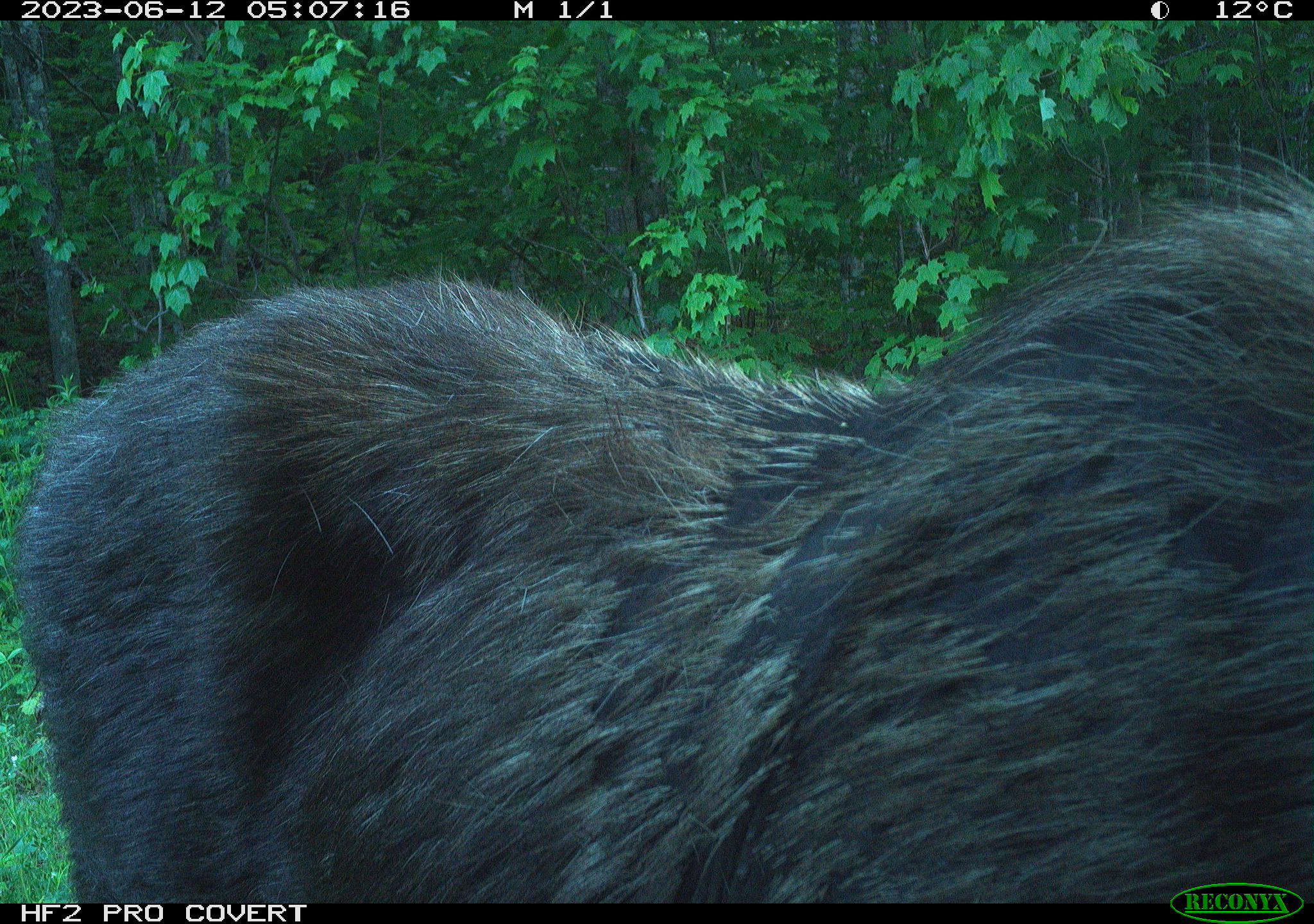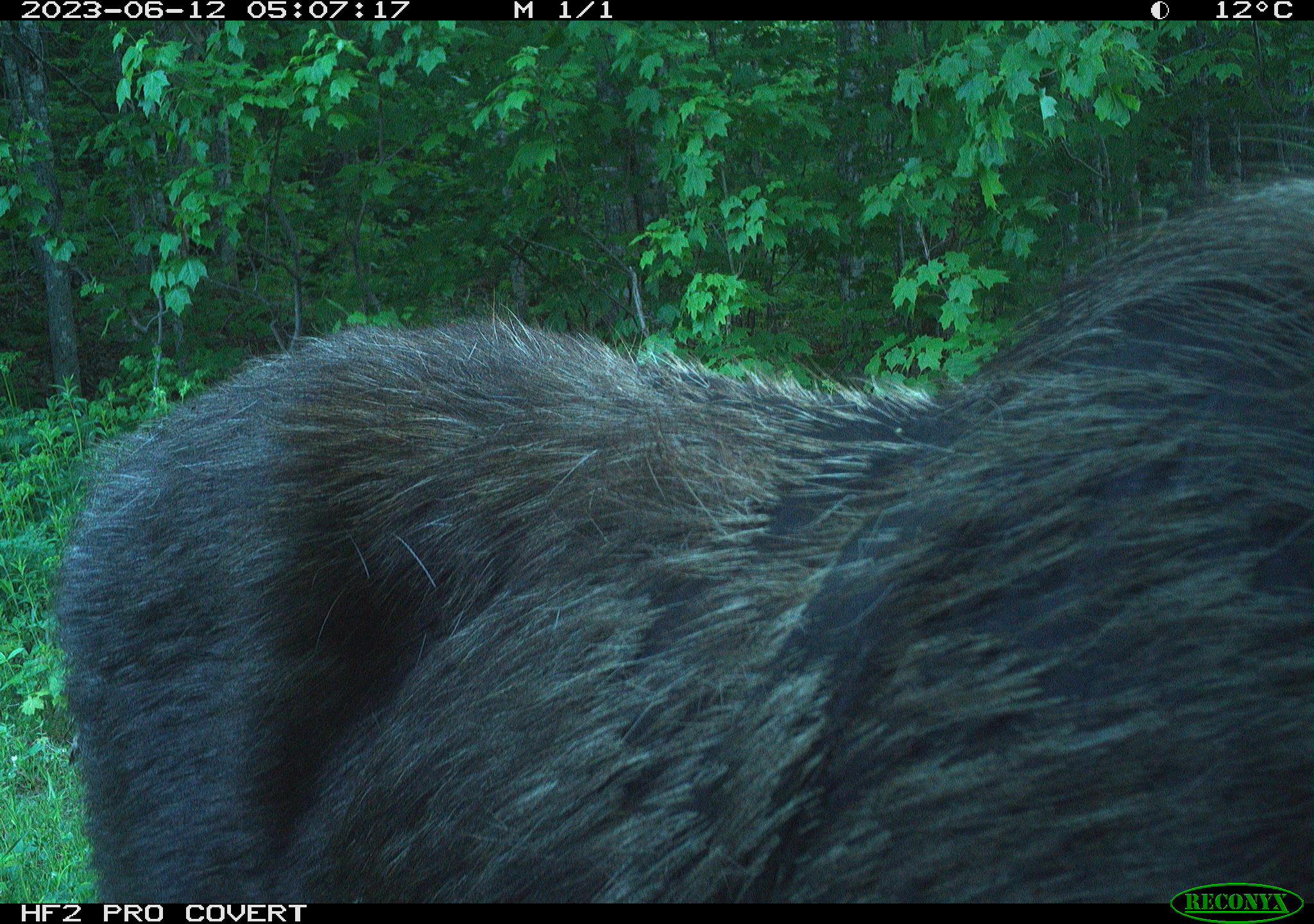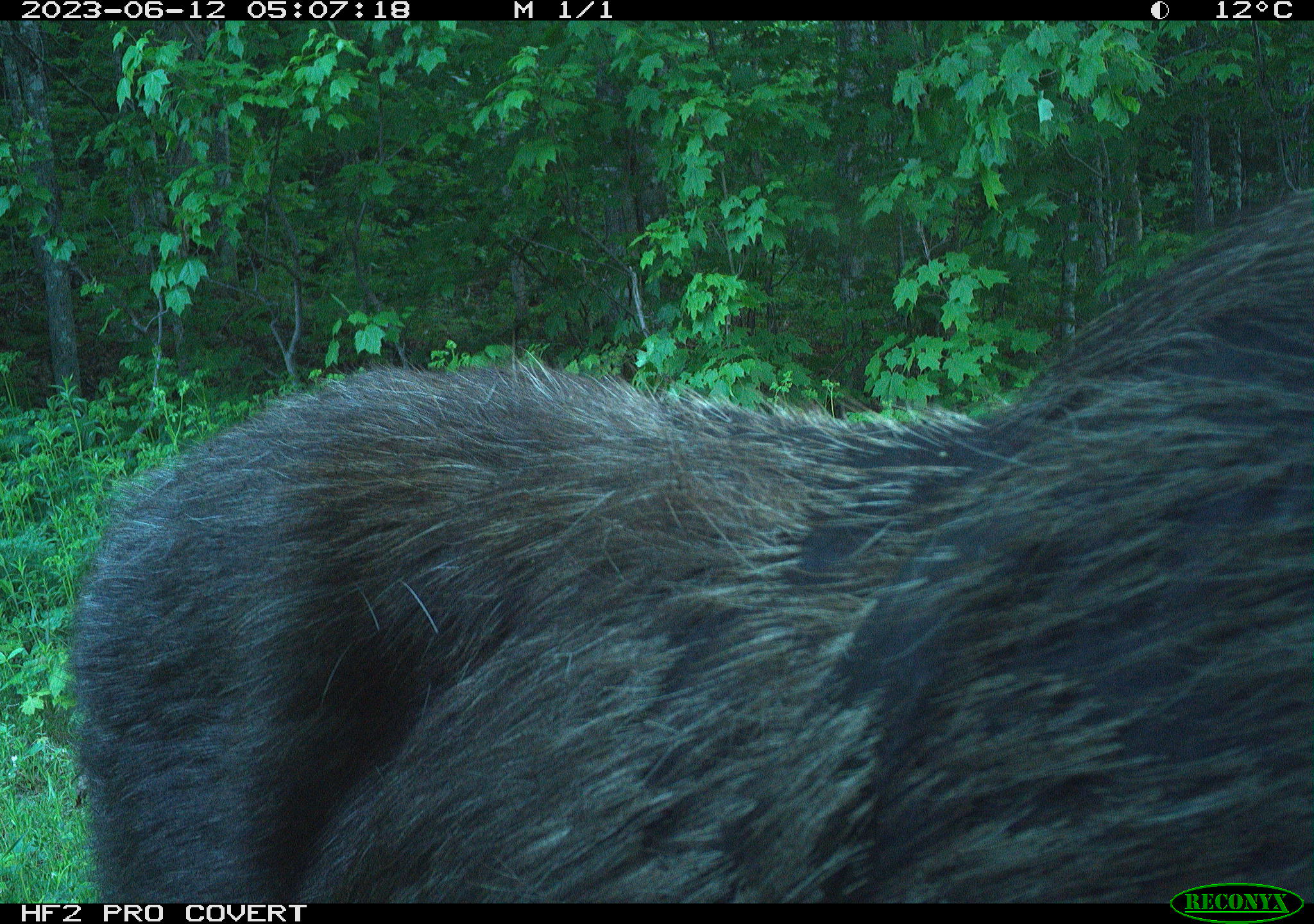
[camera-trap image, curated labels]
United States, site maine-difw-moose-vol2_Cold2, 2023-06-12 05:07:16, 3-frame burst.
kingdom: Animalia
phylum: Chordata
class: Mammalia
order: Artiodactyla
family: Cervidae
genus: Alces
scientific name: Alces alces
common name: moose